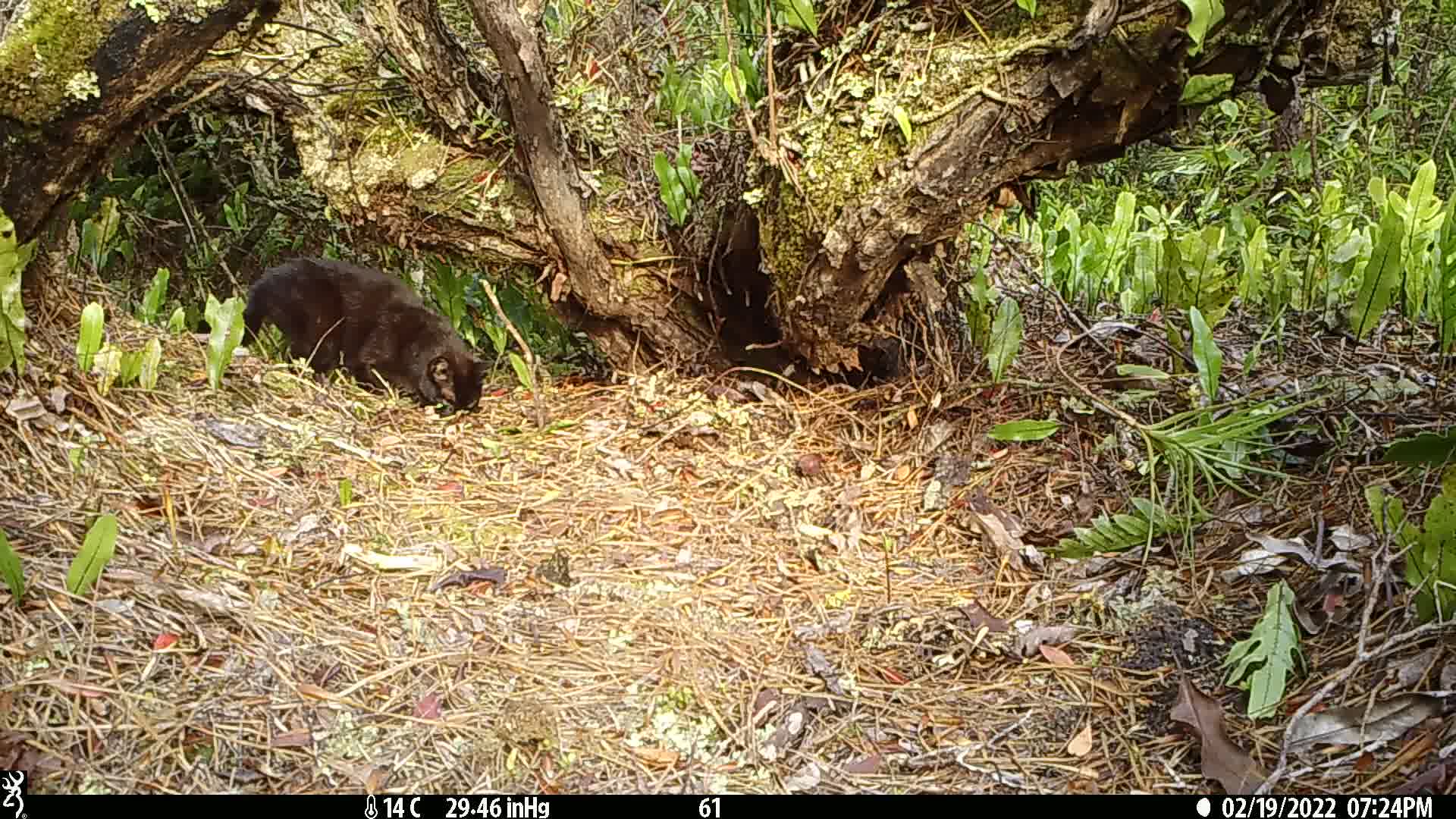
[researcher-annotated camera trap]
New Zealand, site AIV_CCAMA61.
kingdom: Animalia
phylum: Chordata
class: Mammalia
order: Carnivora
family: Felidae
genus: Felis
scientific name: Felis catus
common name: domestic cat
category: cat